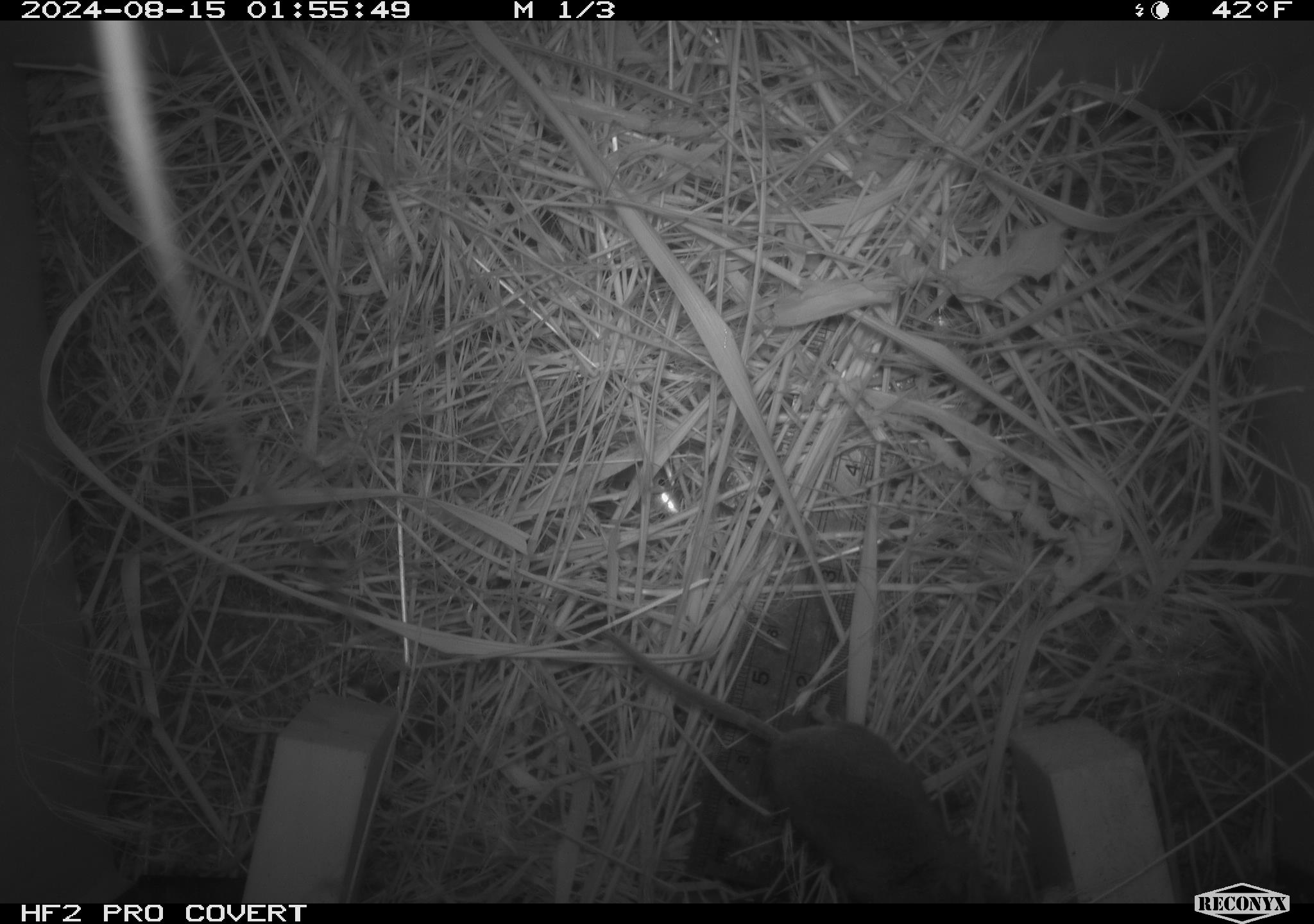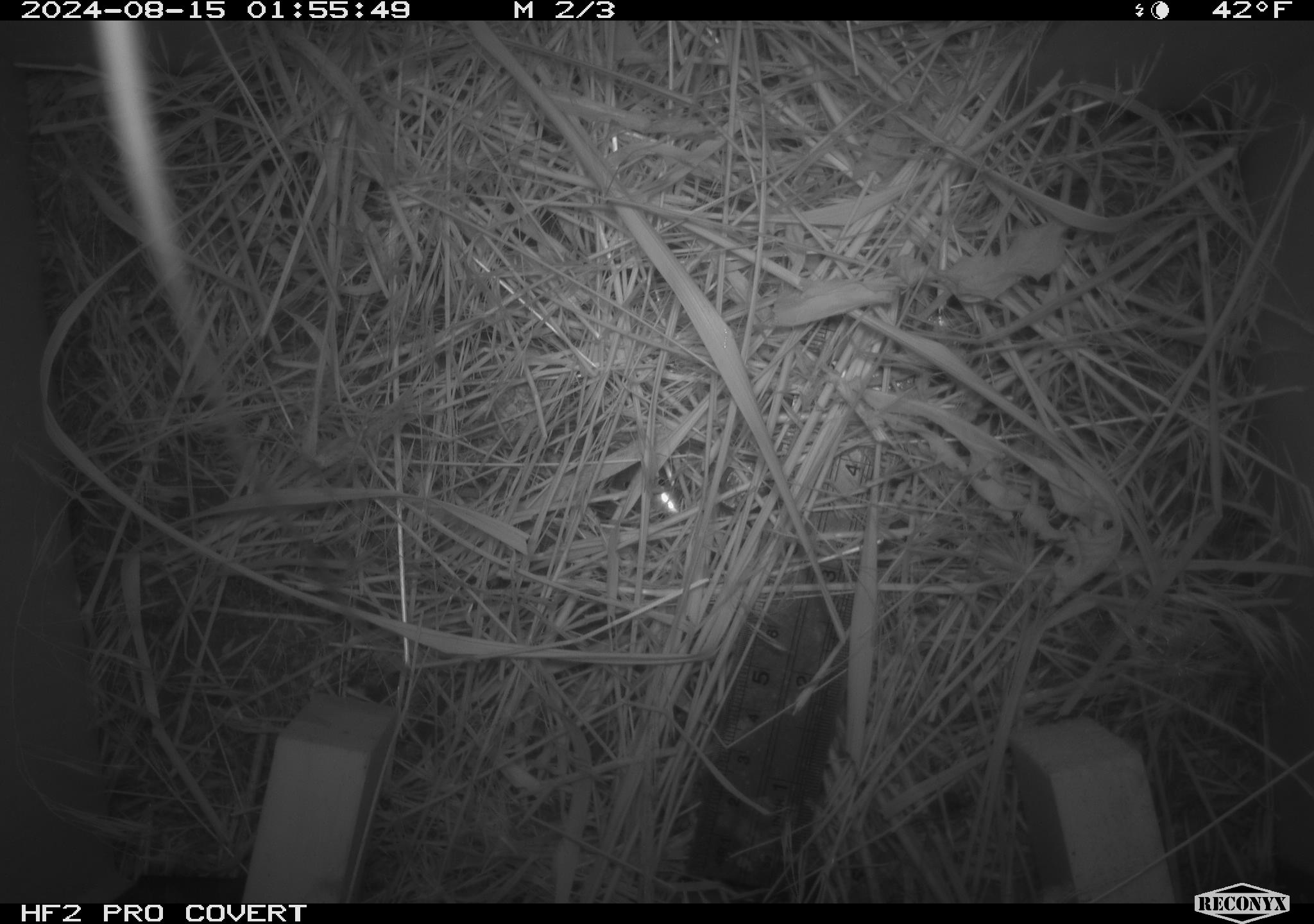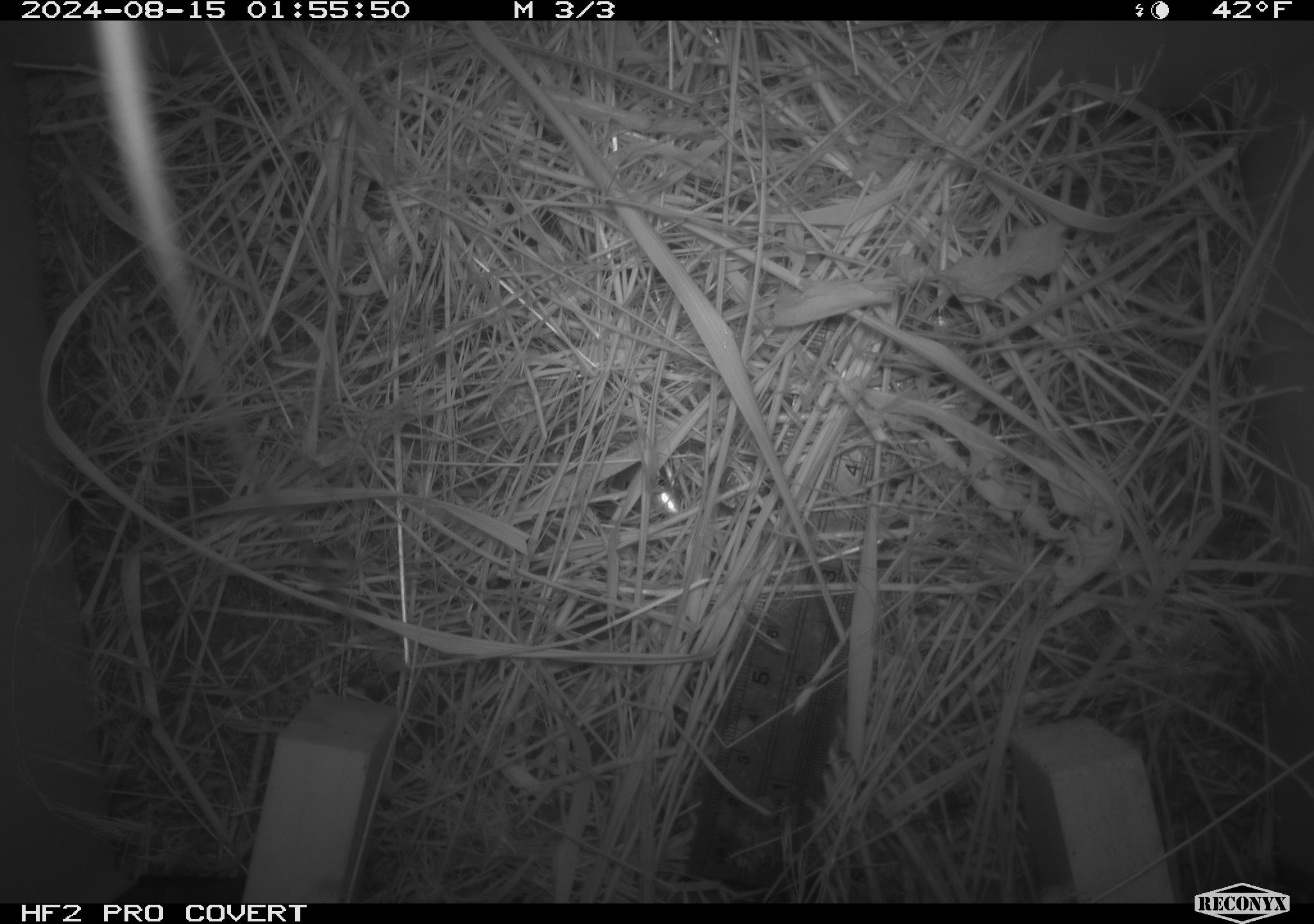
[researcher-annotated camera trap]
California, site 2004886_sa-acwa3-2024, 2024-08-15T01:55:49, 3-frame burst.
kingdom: Animalia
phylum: Chordata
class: Mammalia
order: Eulipotyphla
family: Soricidae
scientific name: Soricidae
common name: shrews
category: soricidae family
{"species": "soricidae family (shrews) (Soricidae)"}